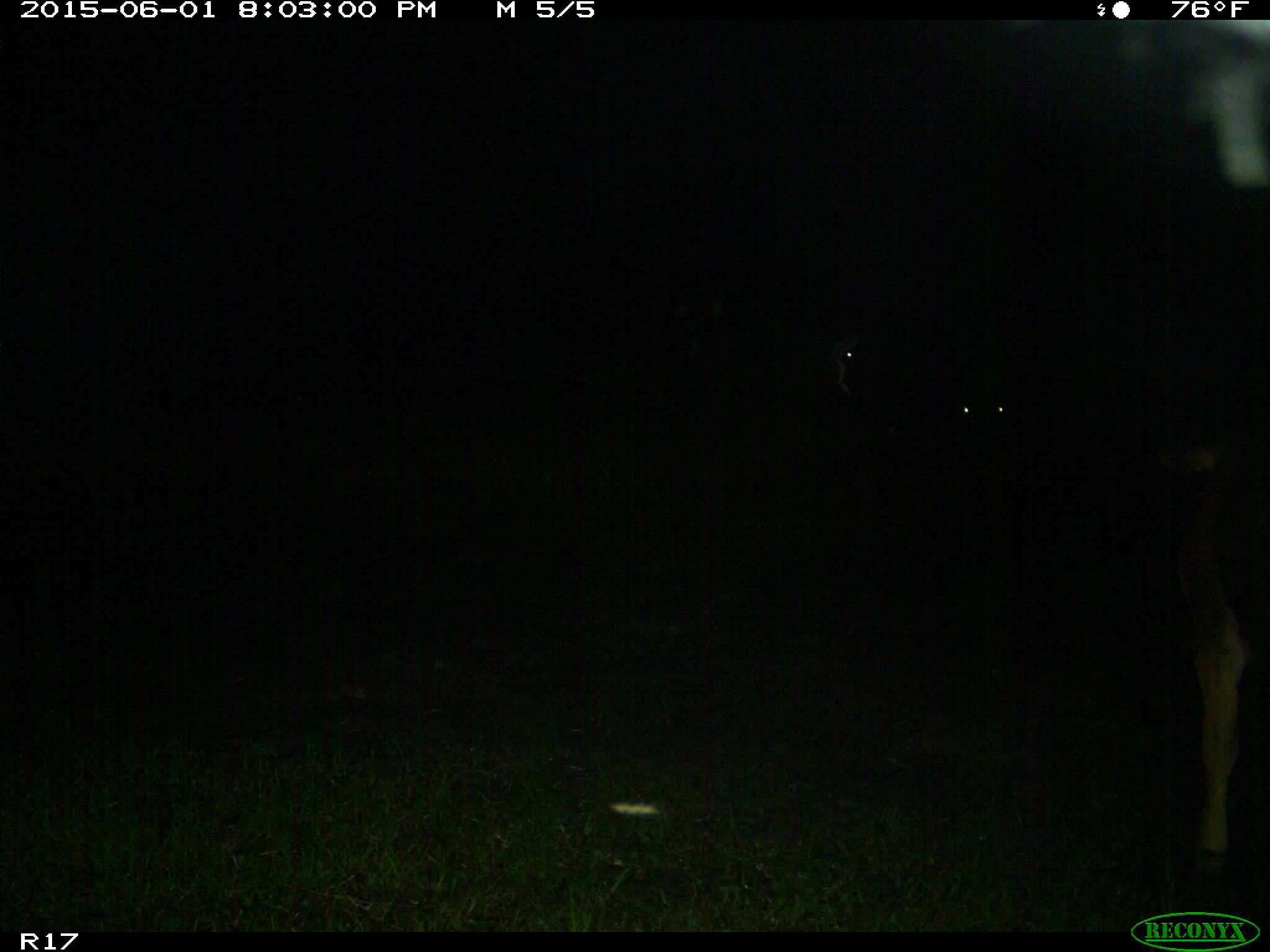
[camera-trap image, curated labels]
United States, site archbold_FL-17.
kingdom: Animalia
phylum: Chordata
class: Mammalia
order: Artiodactyla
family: Bovidae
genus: Bos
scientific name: Bos taurus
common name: domestic cow